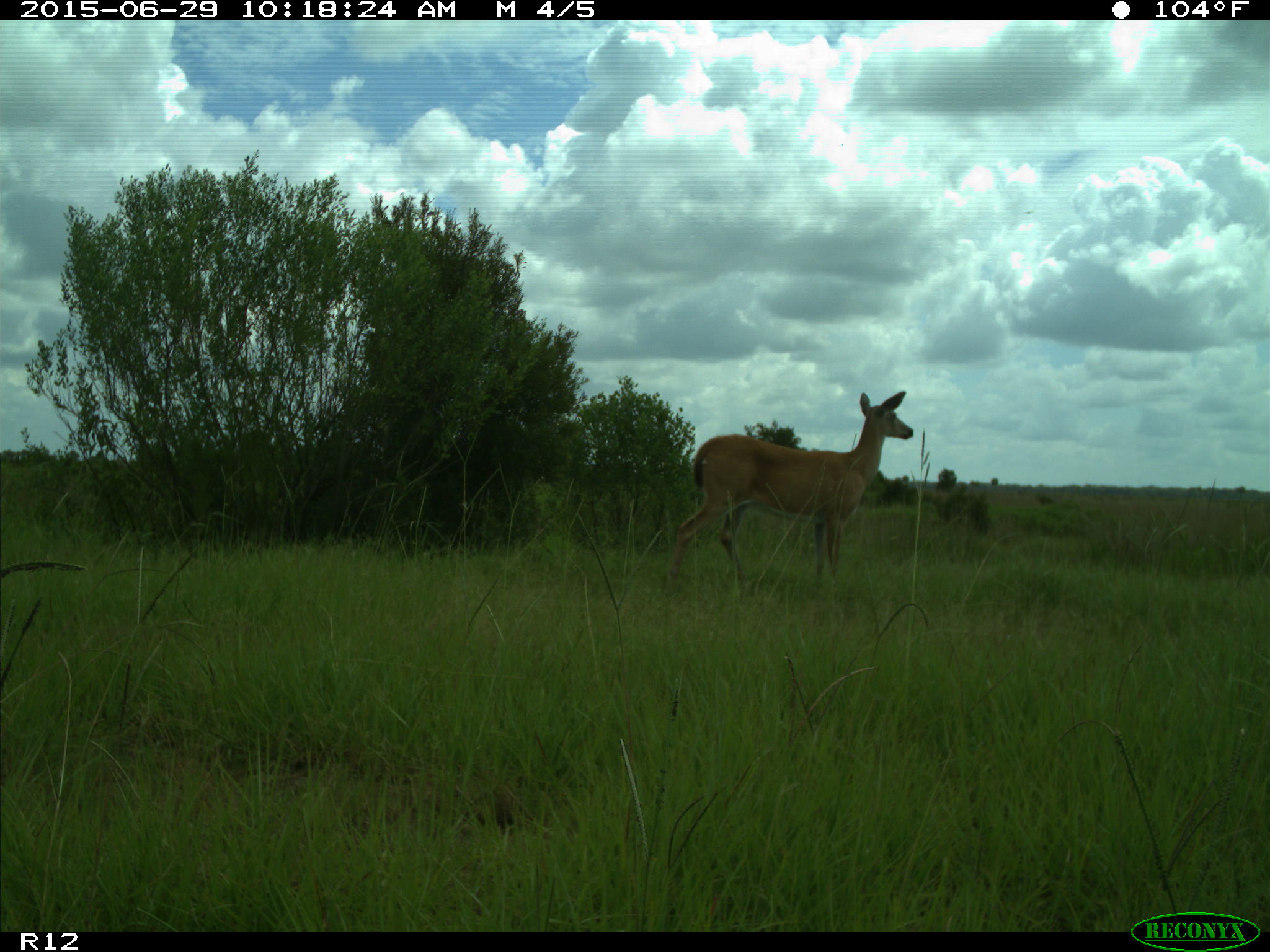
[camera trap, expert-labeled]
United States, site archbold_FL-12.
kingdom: Animalia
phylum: Chordata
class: Mammalia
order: Artiodactyla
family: Cervidae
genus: Odocoileus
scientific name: Odocoileus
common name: deer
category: unidentified deer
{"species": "unidentified deer (deer) (Odocoileus)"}